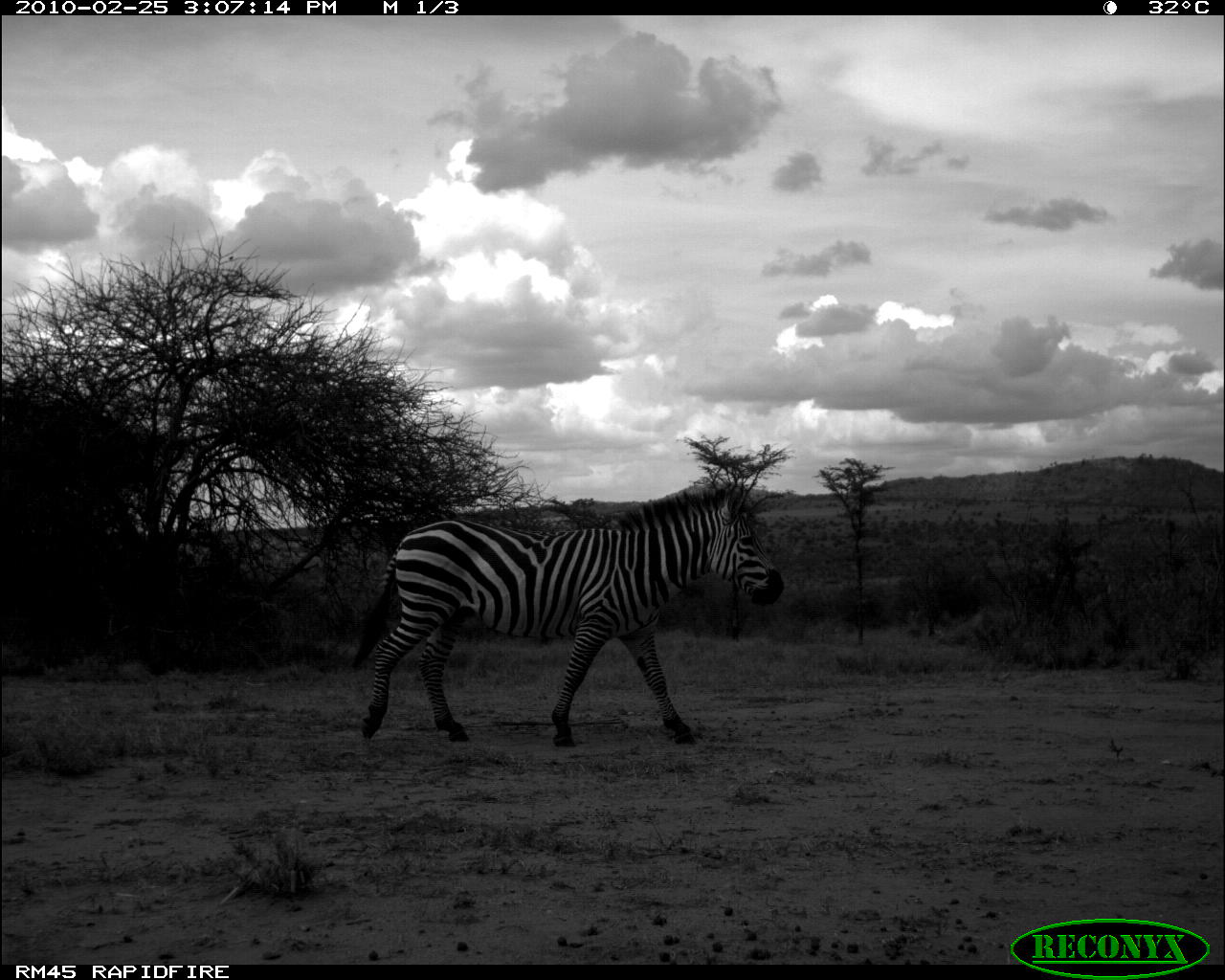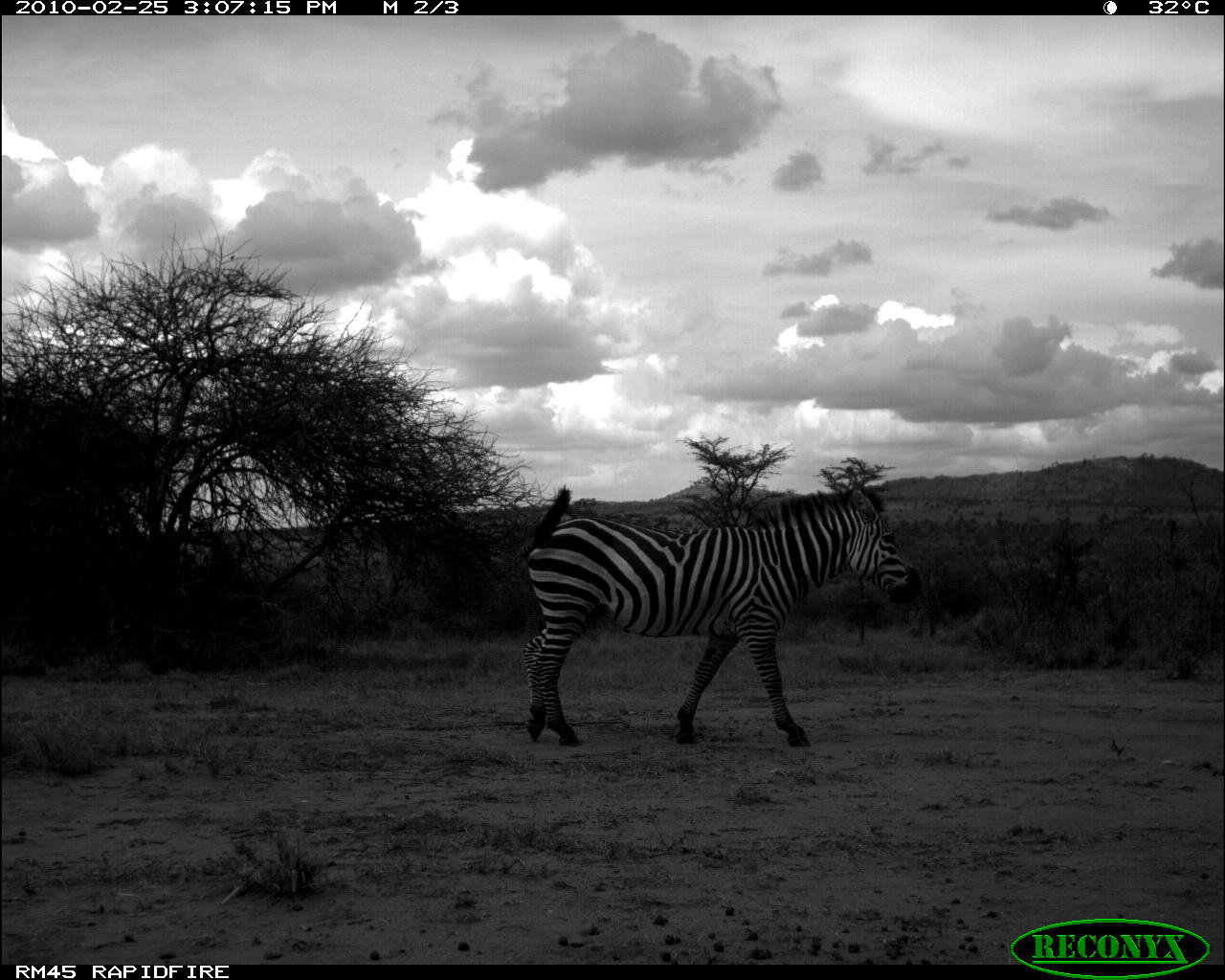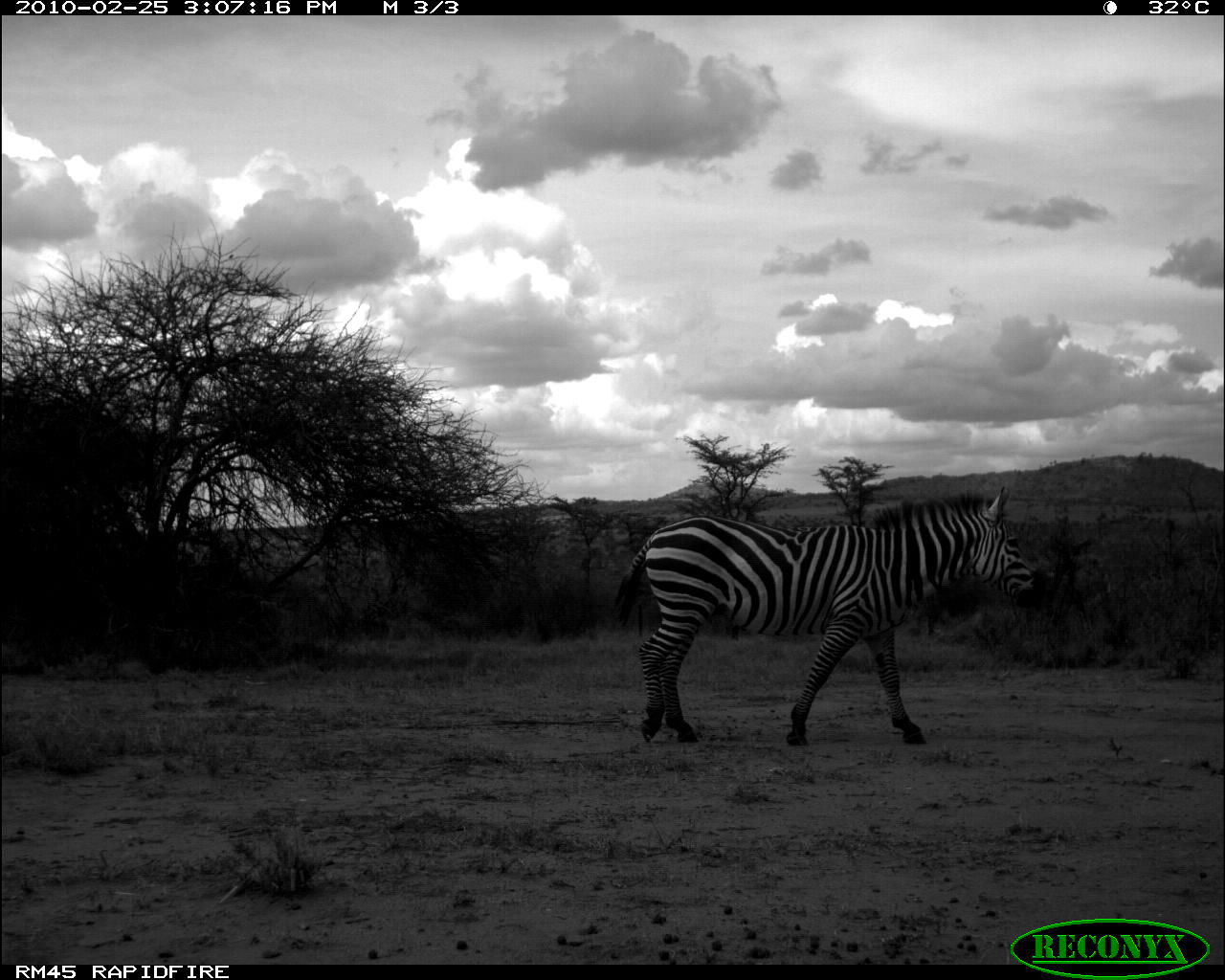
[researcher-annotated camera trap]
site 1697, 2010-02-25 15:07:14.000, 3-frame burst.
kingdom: Animalia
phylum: Chordata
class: Mammalia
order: Perissodactyla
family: Equidae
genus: Equus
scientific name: Equus quagga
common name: plains zebra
Equus quagga (plains zebra), count 1.